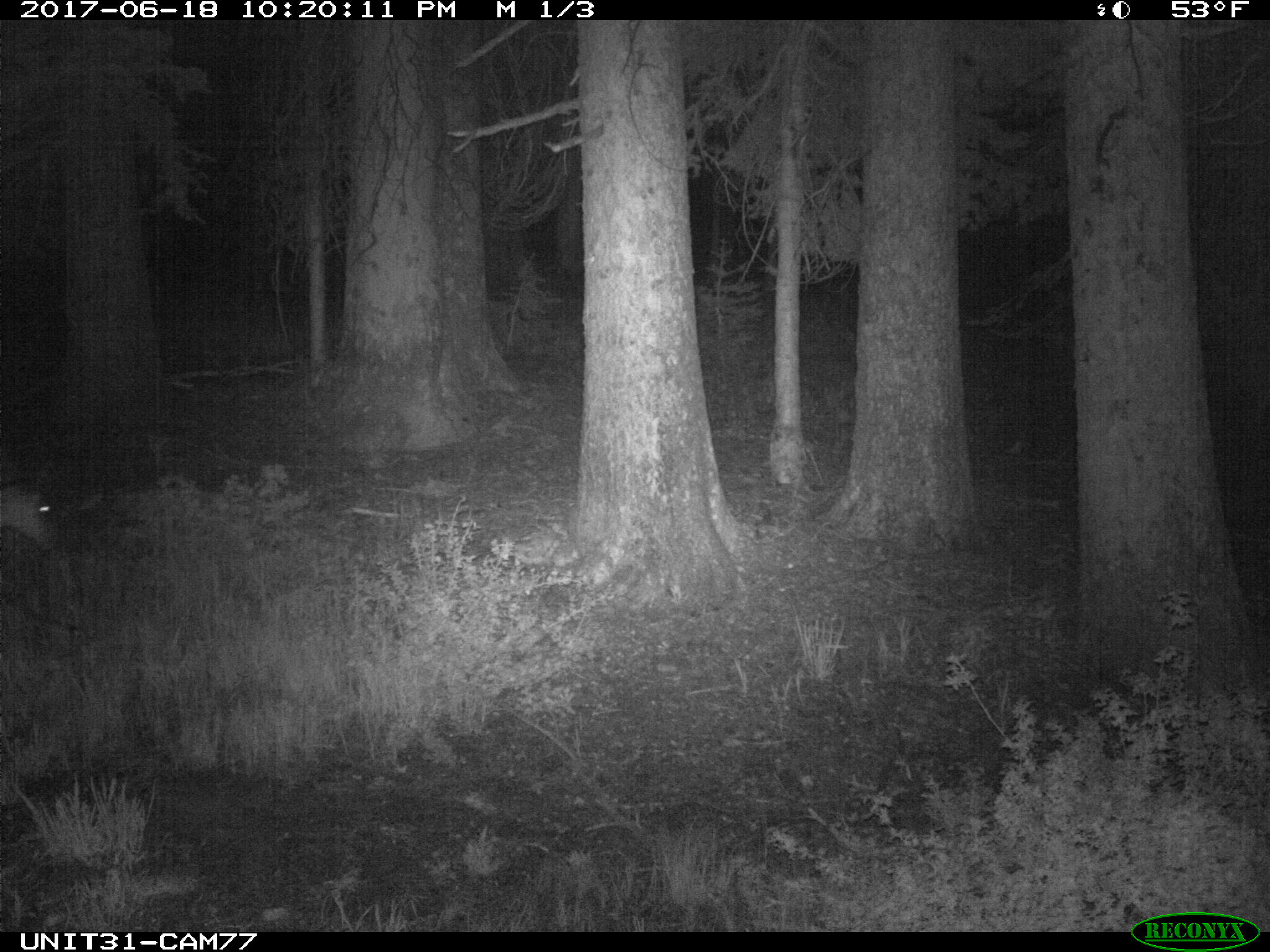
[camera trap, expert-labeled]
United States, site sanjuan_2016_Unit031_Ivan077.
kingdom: Animalia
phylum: Chordata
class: Mammalia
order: Artiodactyla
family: Cervidae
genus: Odocoileus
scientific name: Odocoileus hemionus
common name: mule deer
Odocoileus hemionus (mule deer).